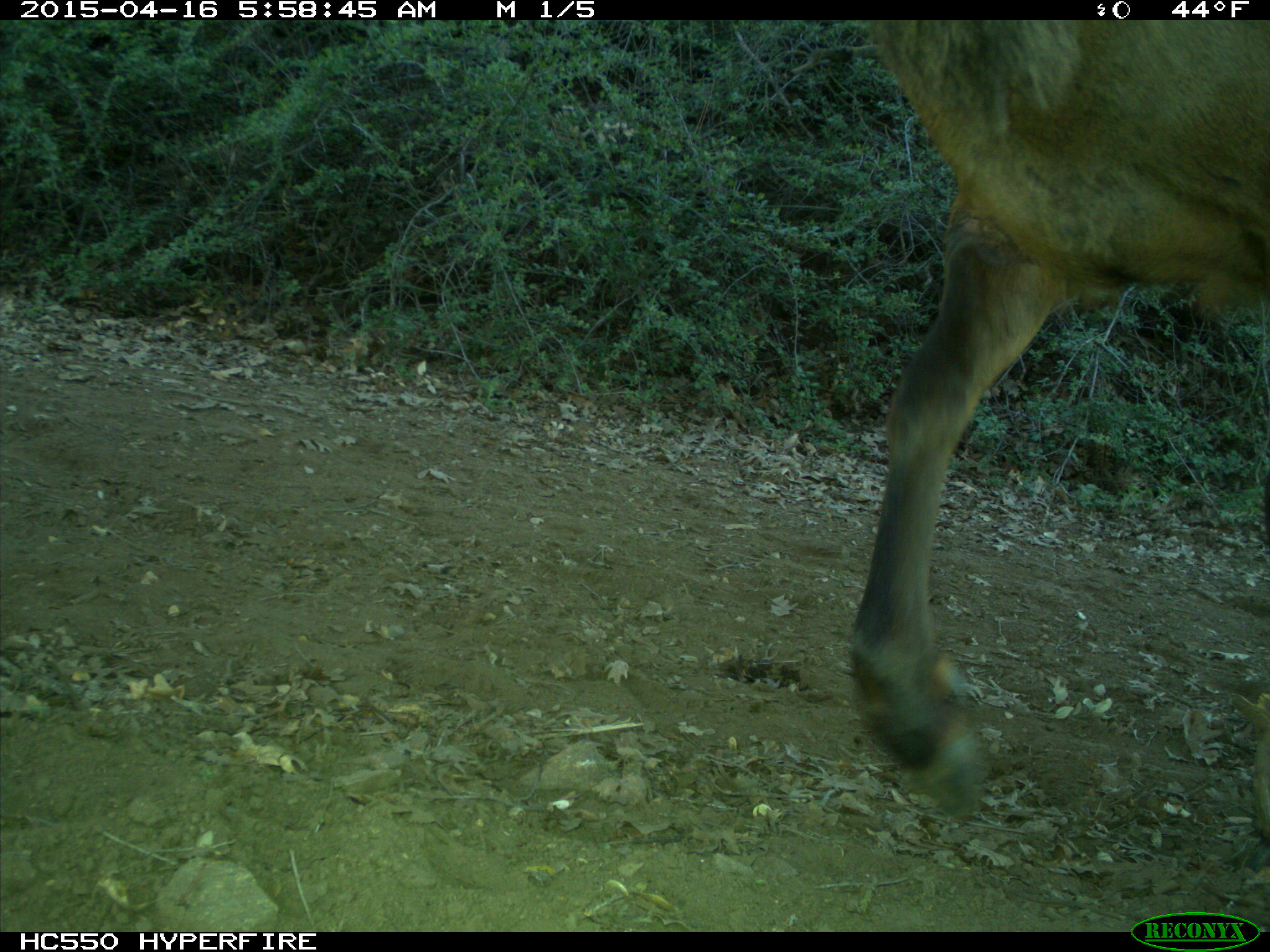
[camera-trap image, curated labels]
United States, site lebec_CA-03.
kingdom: Animalia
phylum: Chordata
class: Mammalia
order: Artiodactyla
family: Cervidae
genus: Cervus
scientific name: Cervus canadensis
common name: elk